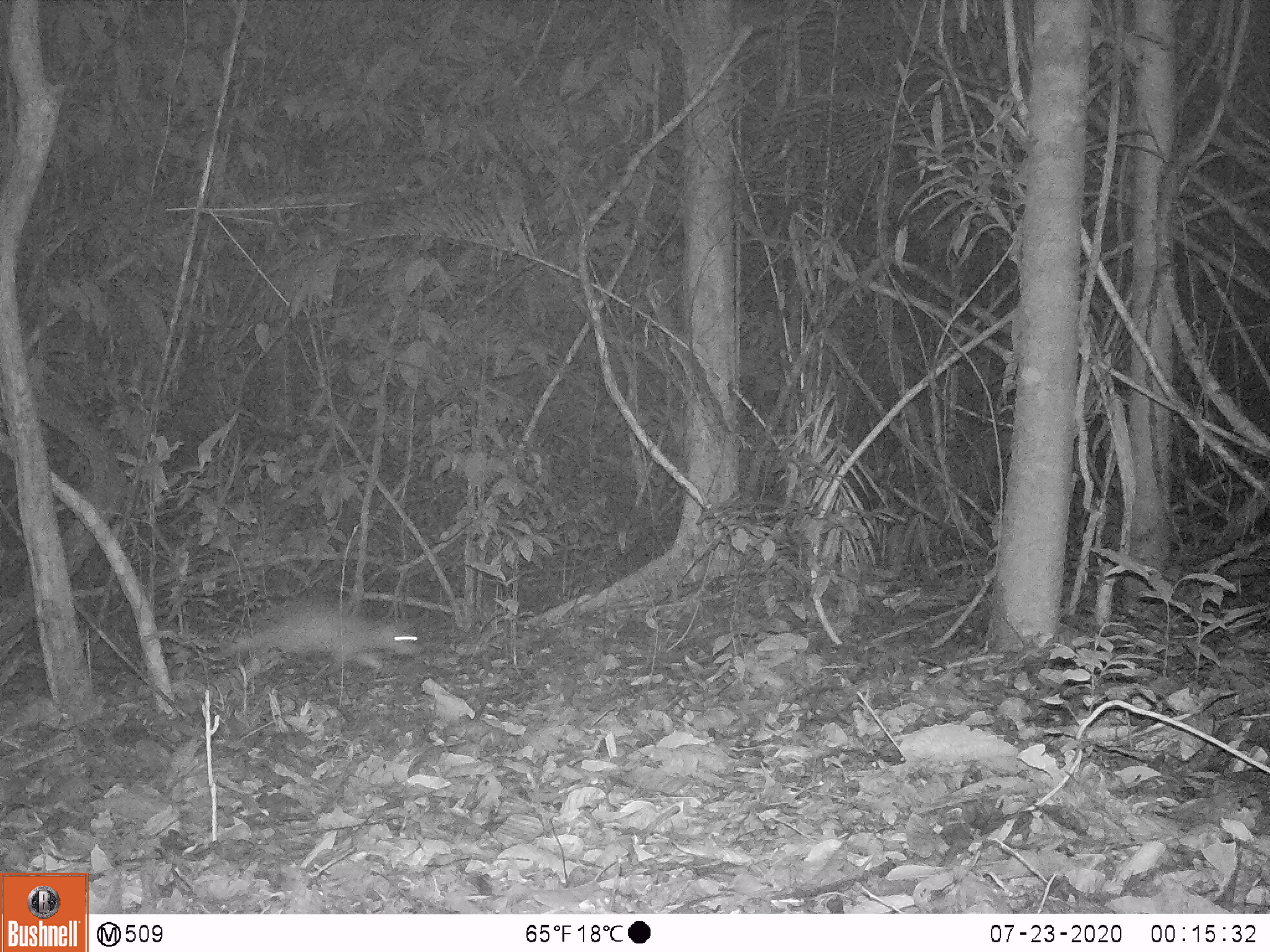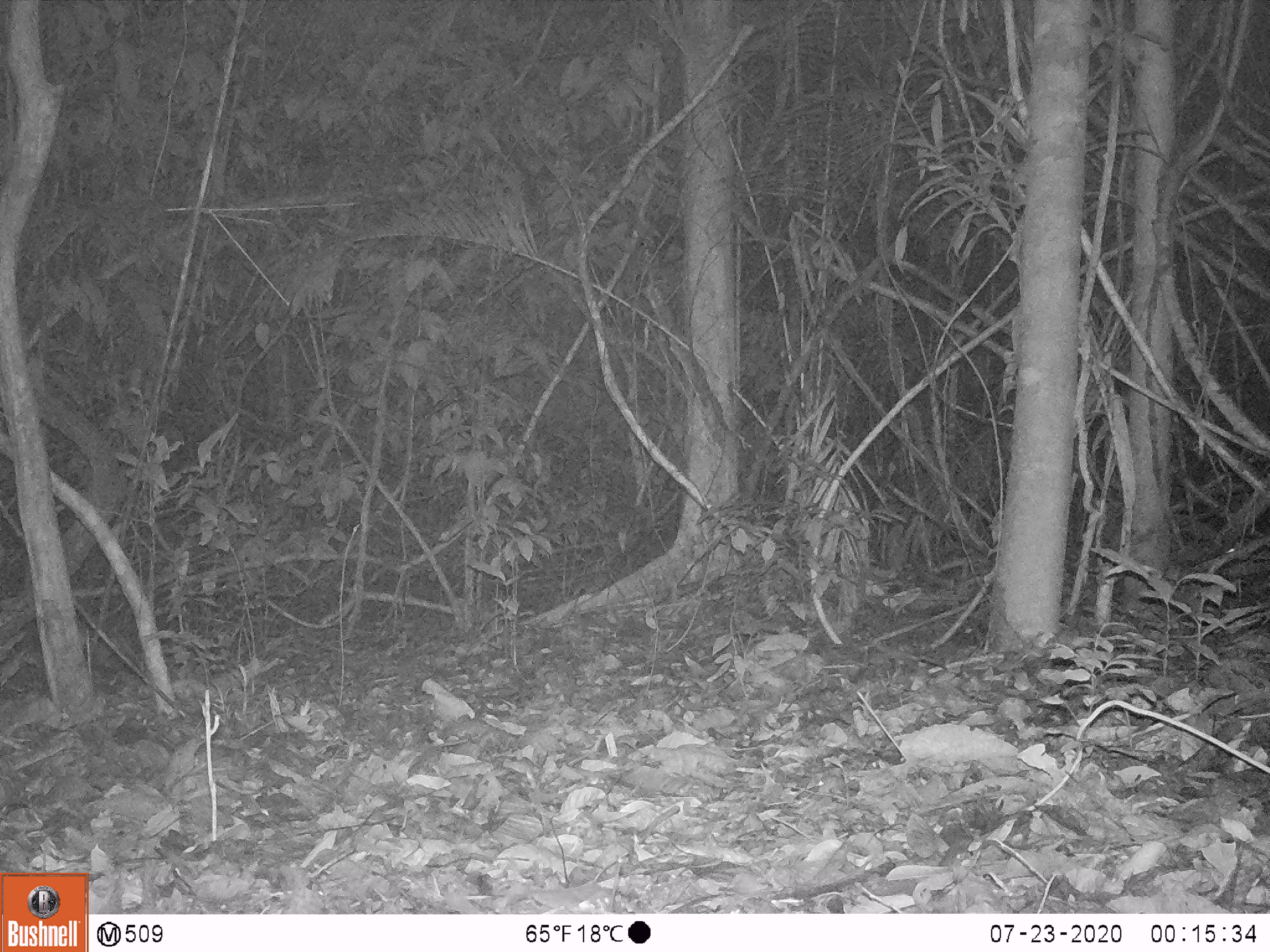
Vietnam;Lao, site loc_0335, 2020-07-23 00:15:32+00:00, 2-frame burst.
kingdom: Animalia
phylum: Chordata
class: Mammalia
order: Rodentia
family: Hystricidae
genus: Atherurus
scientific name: Atherurus macrourus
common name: asiatic brush-tailed porcupine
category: asiatic brush tailed porcupine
Asiatic brush tailed porcupine (asiatic brush-tailed porcupine) (Atherurus macrourus). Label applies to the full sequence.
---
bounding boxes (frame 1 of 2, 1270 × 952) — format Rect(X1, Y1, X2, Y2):
asiatic brush tailed porcupine: Rect(231, 598, 422, 669)